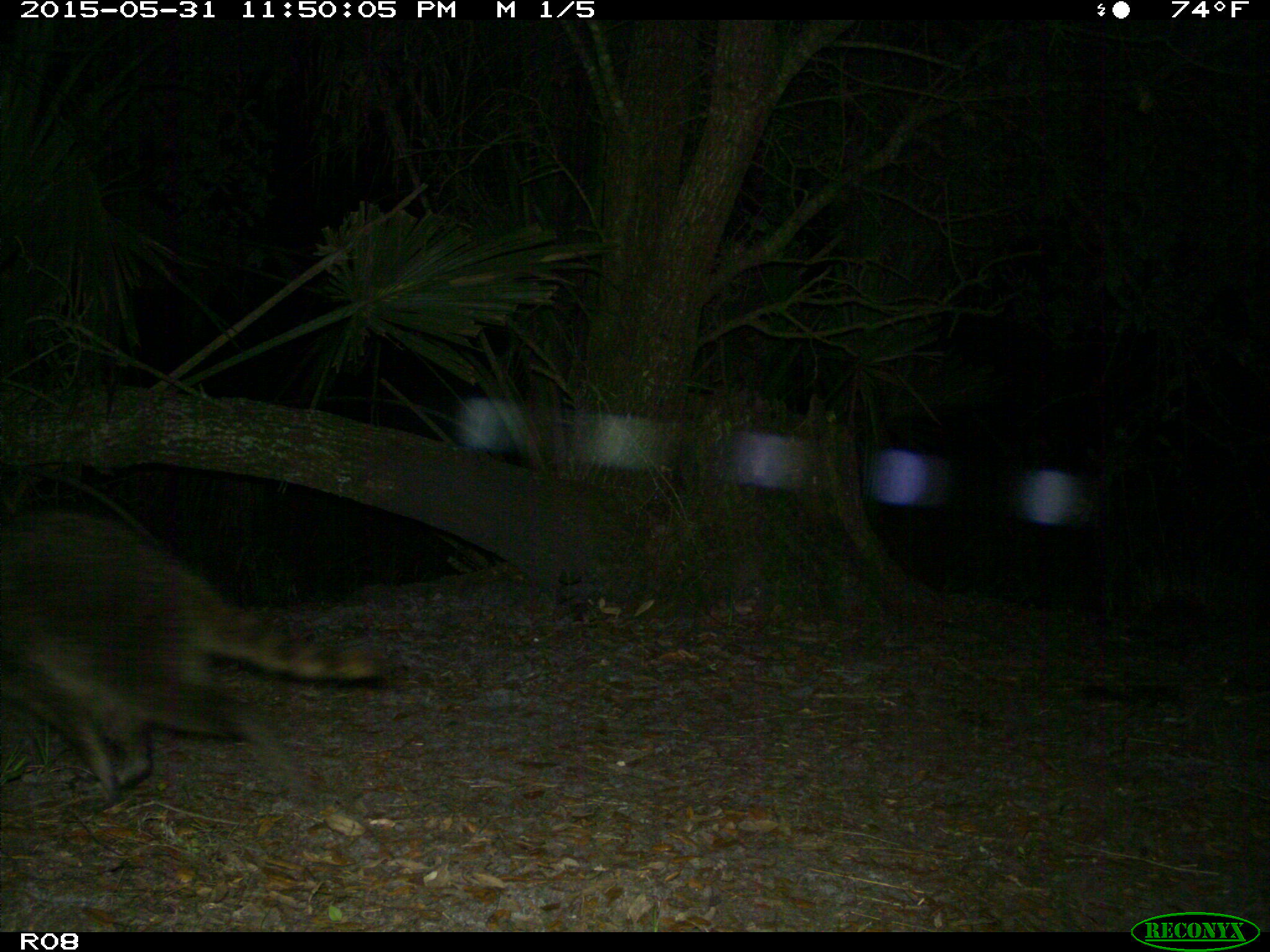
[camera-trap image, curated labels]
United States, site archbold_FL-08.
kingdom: Animalia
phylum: Chordata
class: Mammalia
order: Carnivora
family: Procyonidae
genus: Procyon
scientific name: Procyon lotor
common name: common raccoon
Procyon lotor (common raccoon).